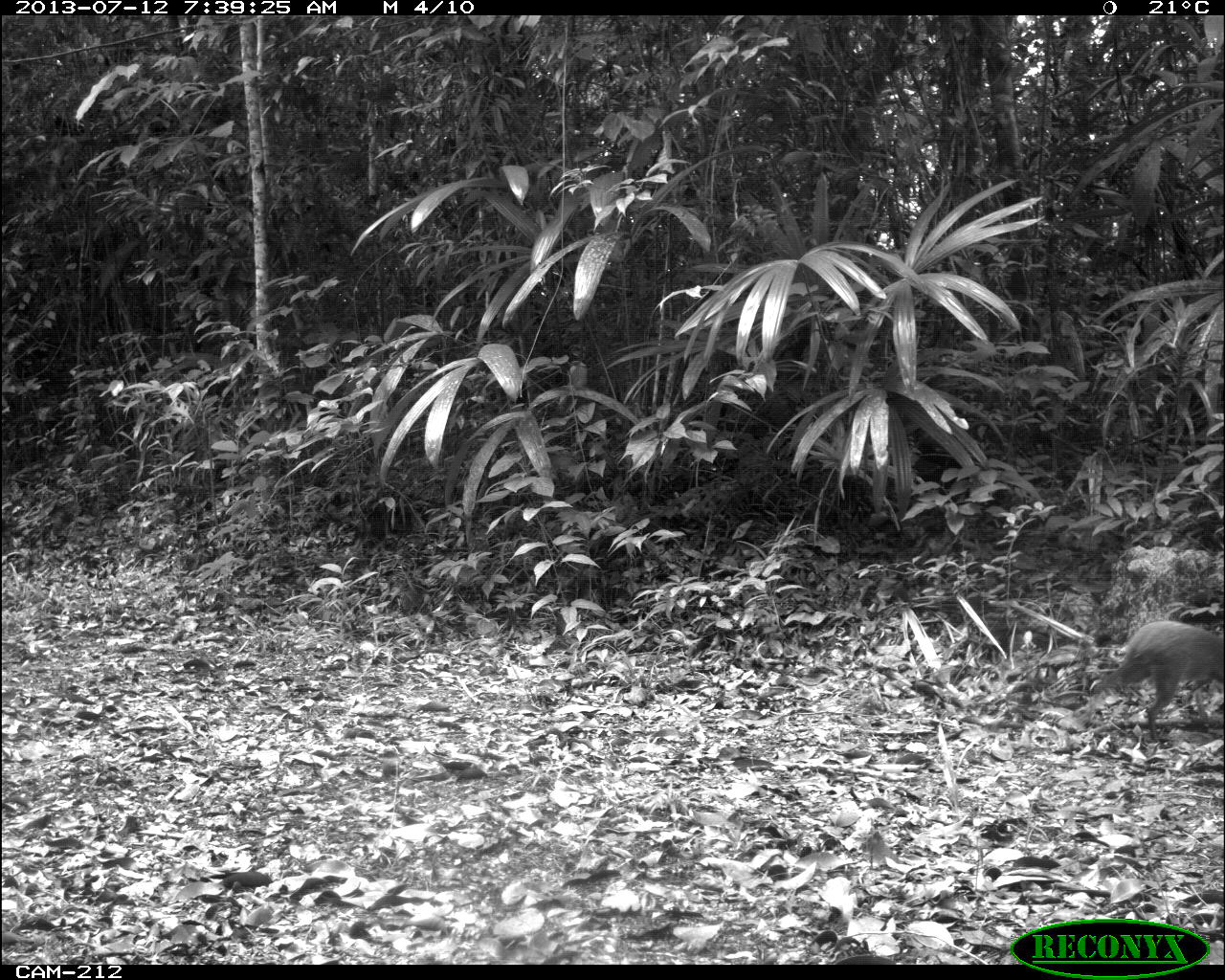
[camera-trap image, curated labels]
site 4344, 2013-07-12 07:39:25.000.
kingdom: Animalia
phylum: Chordata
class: Mammalia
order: Rodentia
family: Dasyproctidae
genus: Dasyprocta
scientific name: Dasyprocta punctata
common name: central american agouti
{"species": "Dasyprocta punctata (central american agouti)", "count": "1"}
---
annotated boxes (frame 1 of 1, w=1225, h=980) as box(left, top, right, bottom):
dasyprocta punctata: box(1096, 621, 1224, 746)